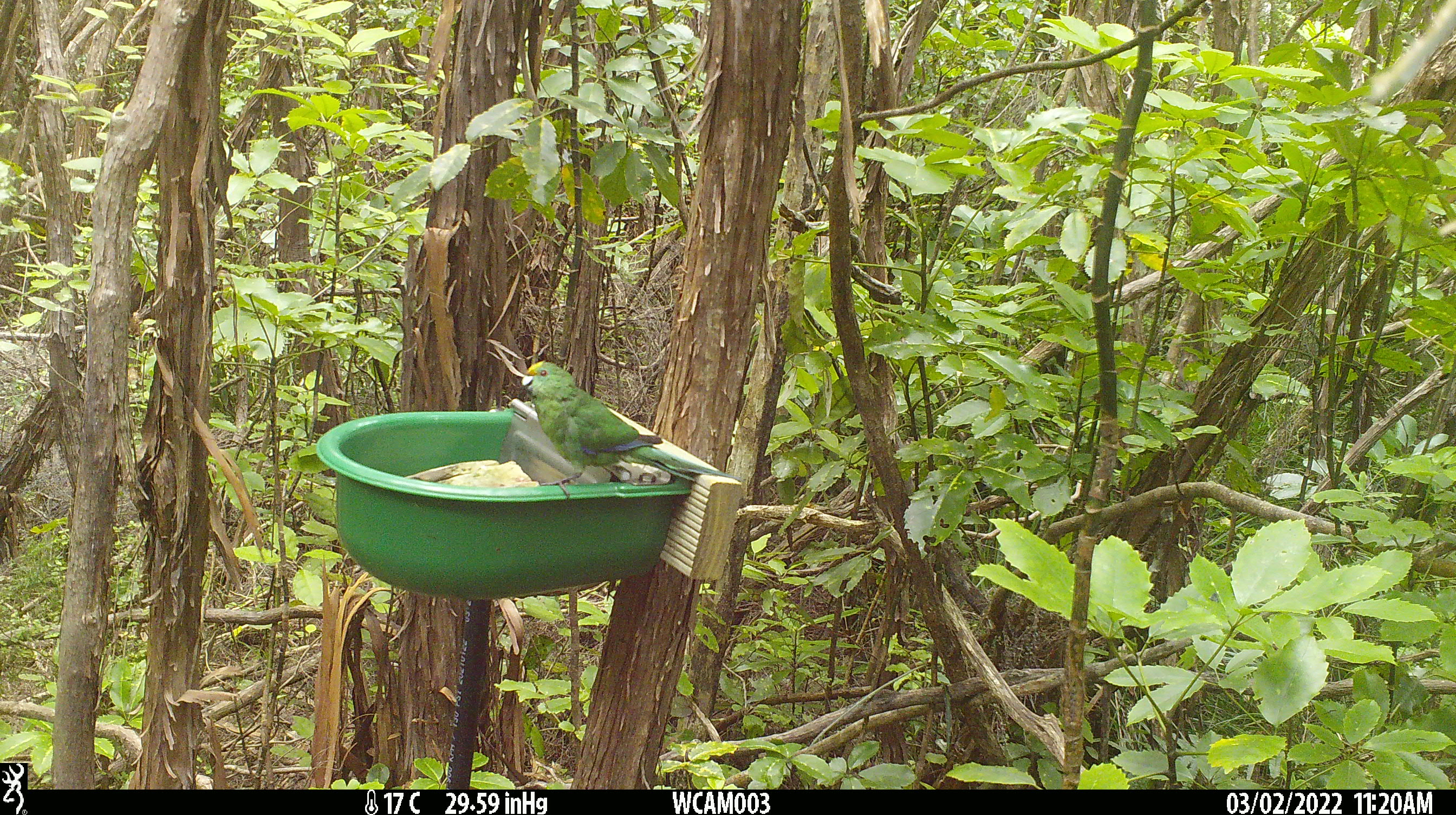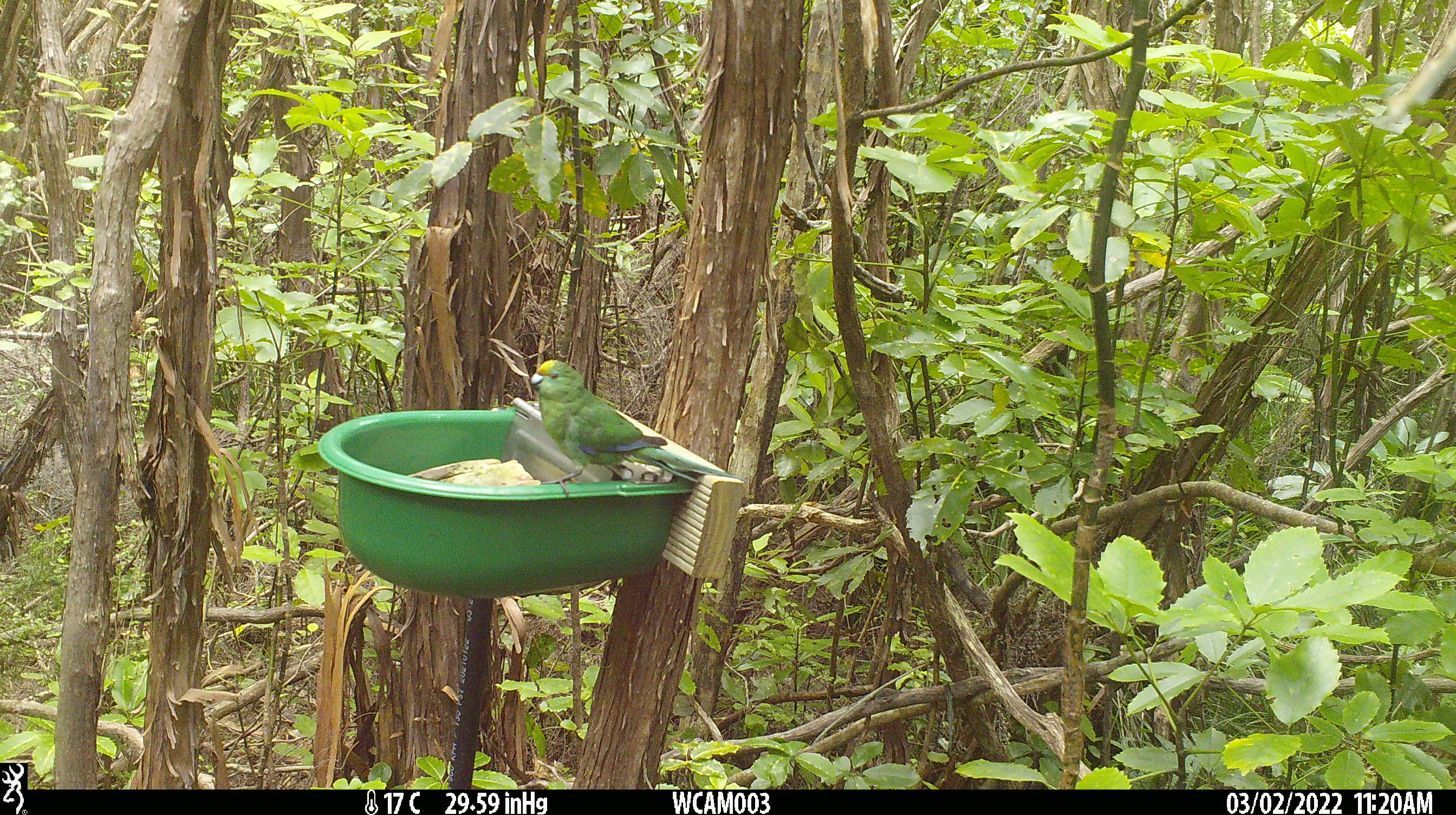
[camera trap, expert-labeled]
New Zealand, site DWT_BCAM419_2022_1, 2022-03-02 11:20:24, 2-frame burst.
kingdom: Animalia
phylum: Chordata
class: Aves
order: Psittaciformes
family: Psittaculidae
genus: Cyanoramphus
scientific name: Cyanoramphus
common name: parakeet